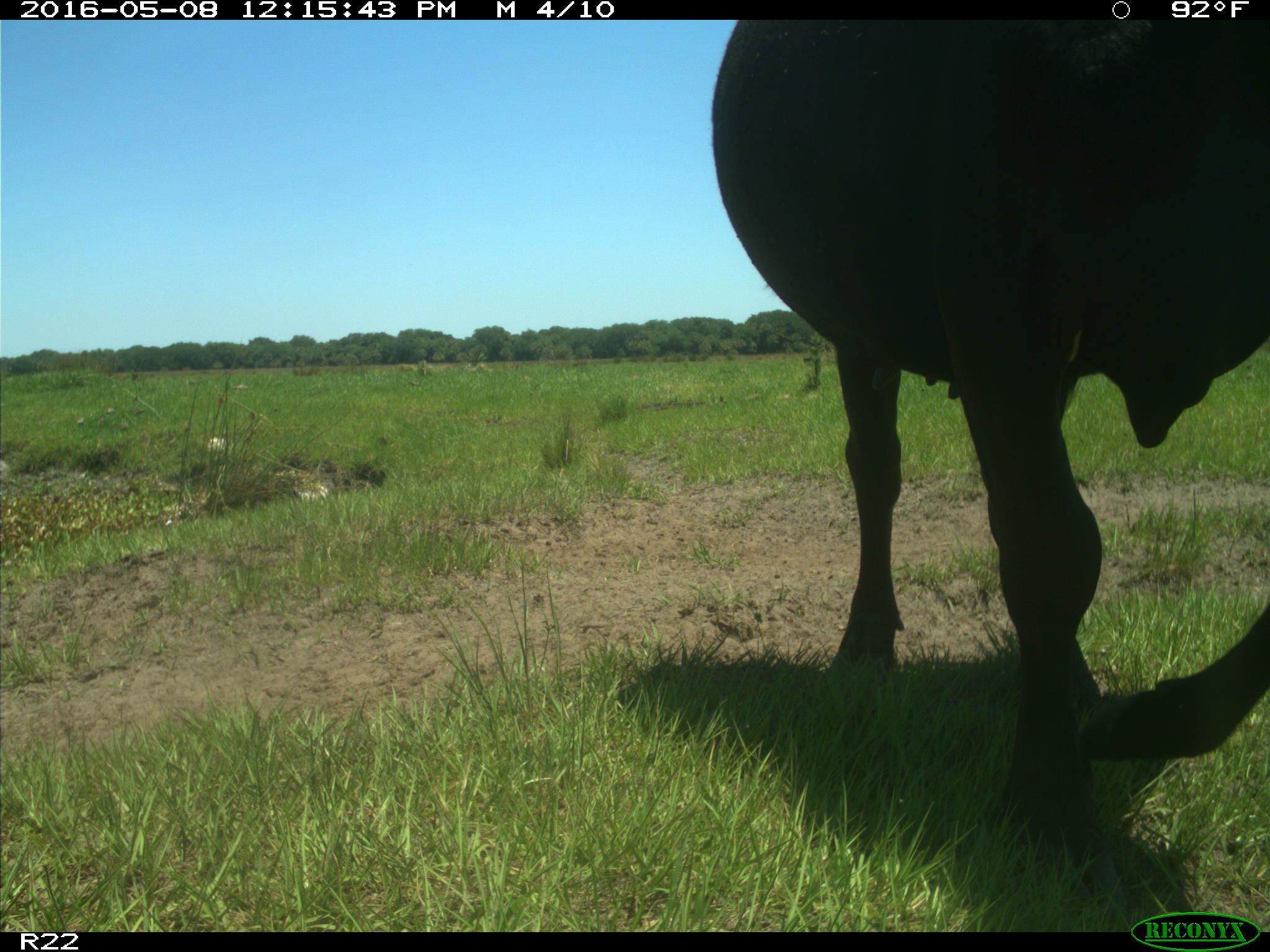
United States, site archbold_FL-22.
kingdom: Animalia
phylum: Chordata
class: Mammalia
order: Artiodactyla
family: Bovidae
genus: Bos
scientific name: Bos taurus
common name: domestic cow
Bos taurus (domestic cow).